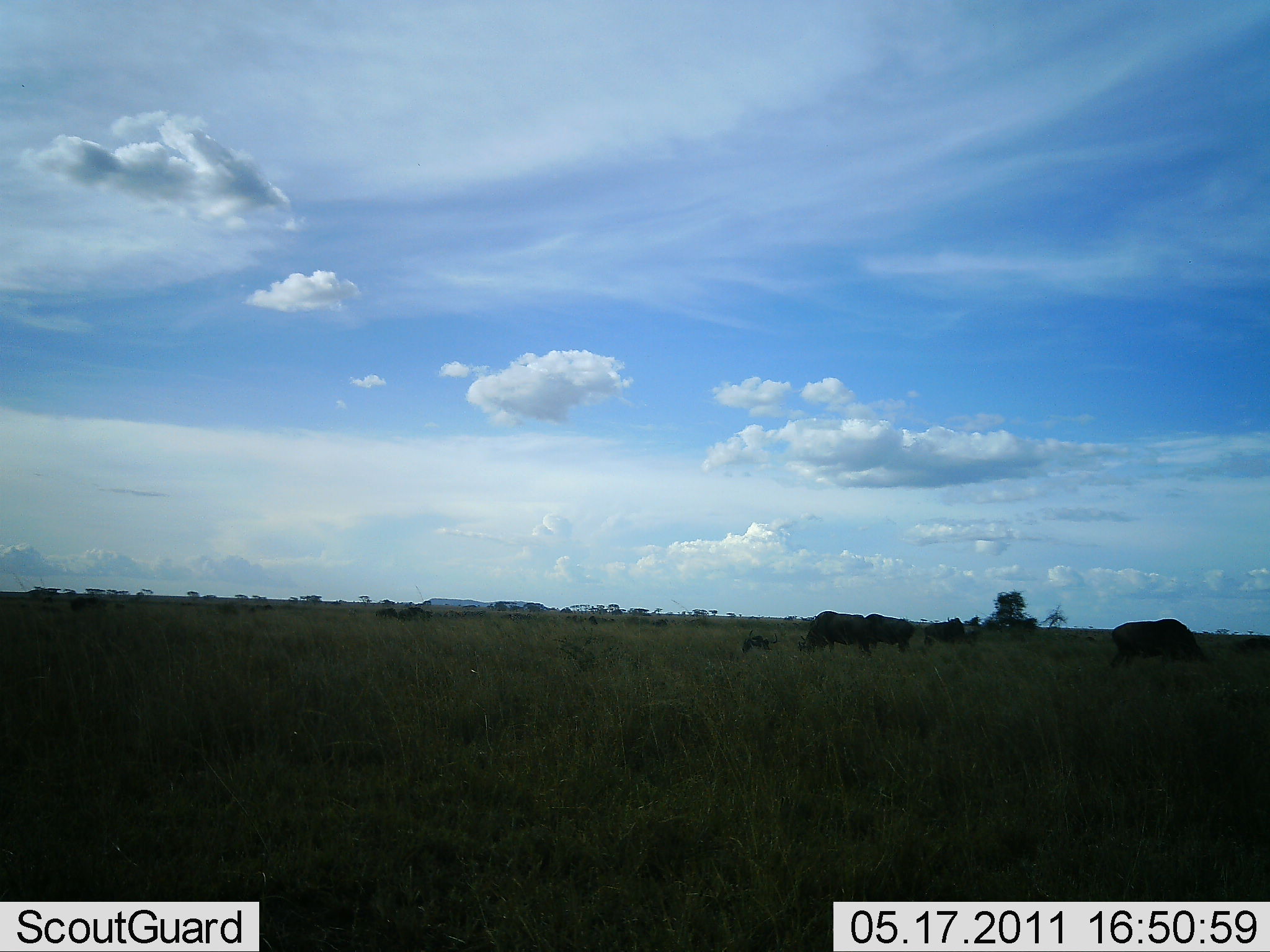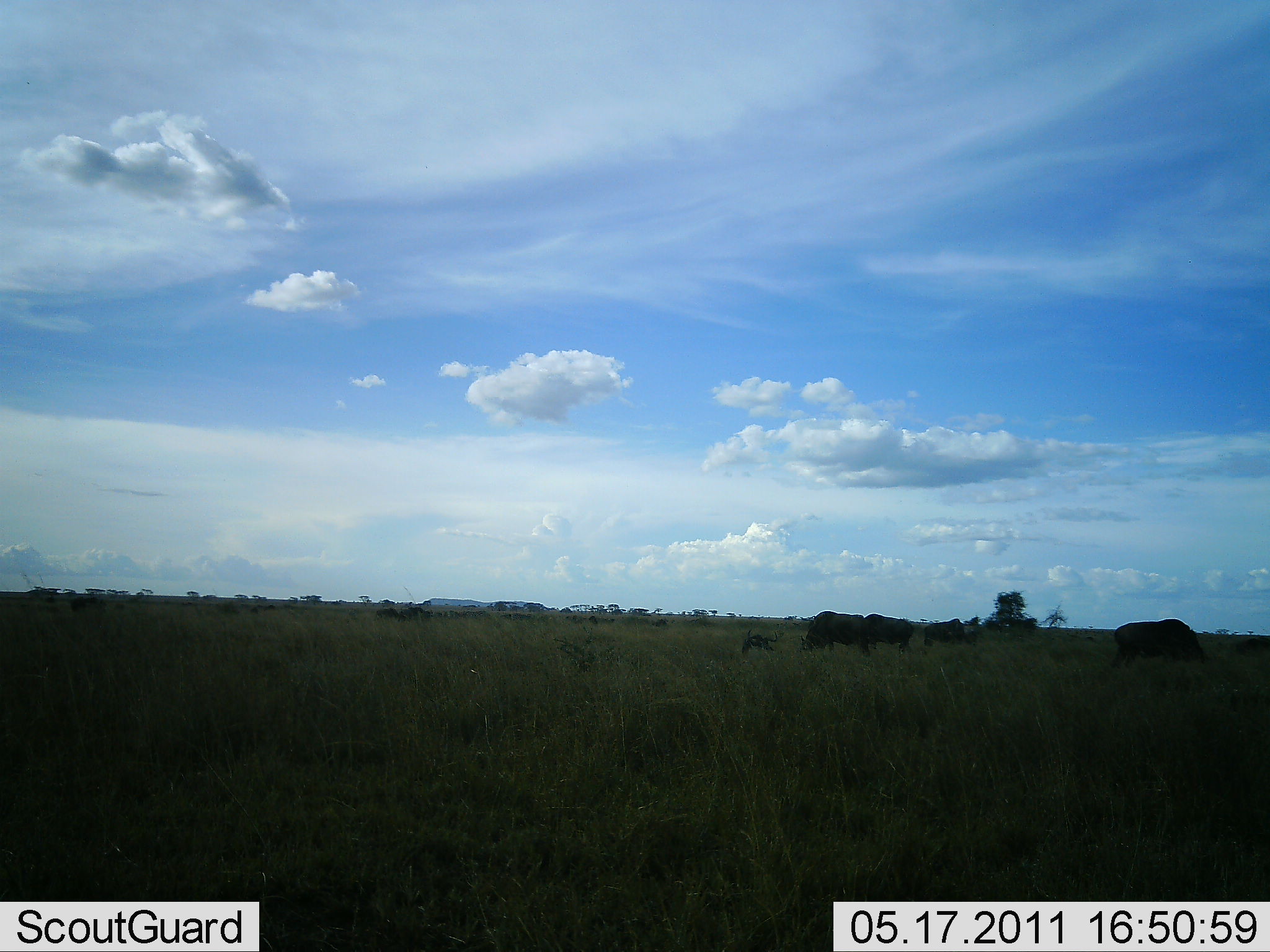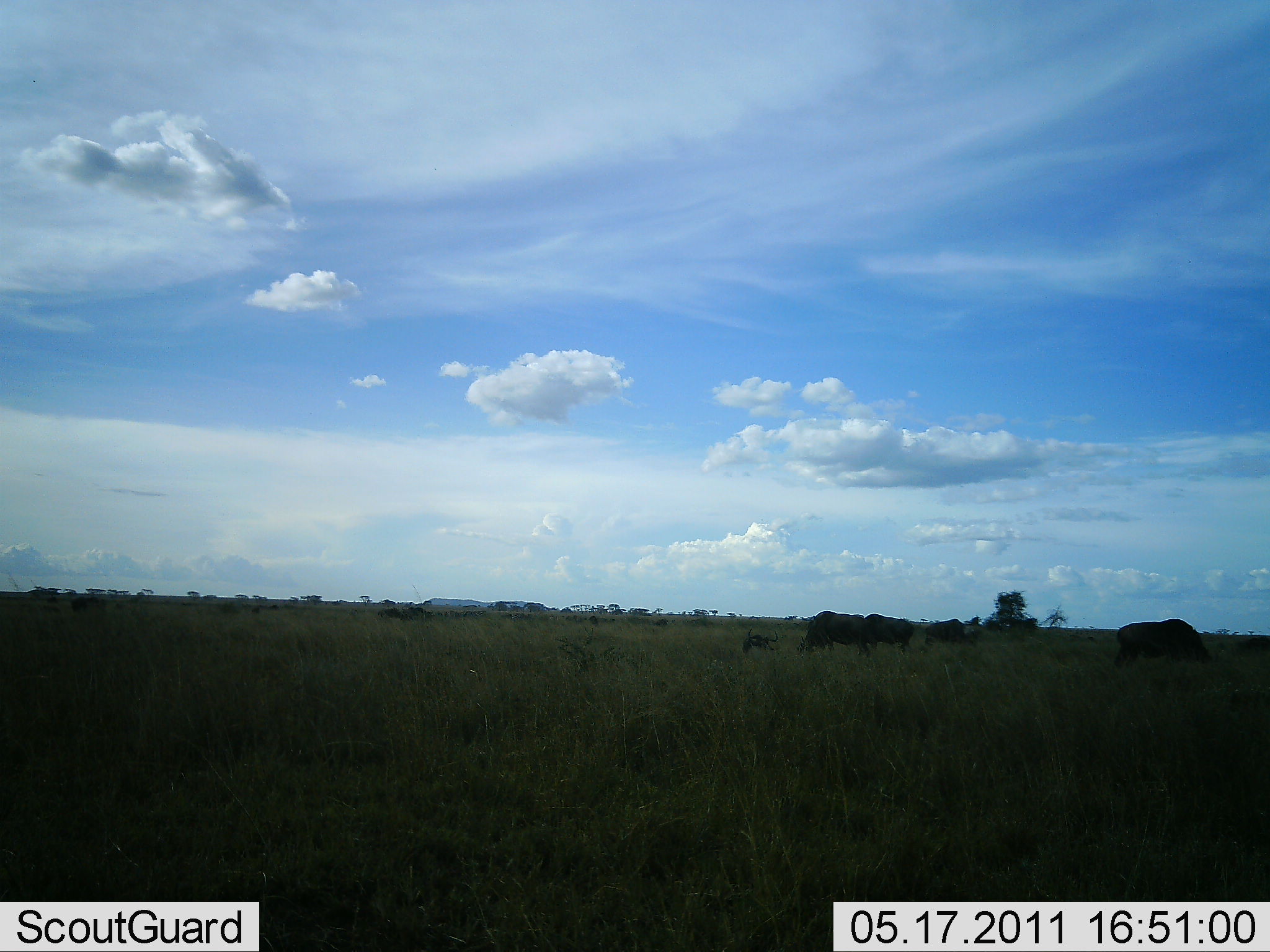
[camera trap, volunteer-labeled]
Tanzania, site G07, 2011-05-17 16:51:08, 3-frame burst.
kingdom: Animalia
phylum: Chordata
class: Mammalia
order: Artiodactyla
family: Bovidae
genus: Connochaetes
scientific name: Connochaetes taurinus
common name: blue wildebeest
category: wildebeest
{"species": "wildebeest (blue wildebeest) (Connochaetes taurinus)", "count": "5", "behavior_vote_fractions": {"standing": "20%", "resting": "40%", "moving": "0%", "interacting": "0%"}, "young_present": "0%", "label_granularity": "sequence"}